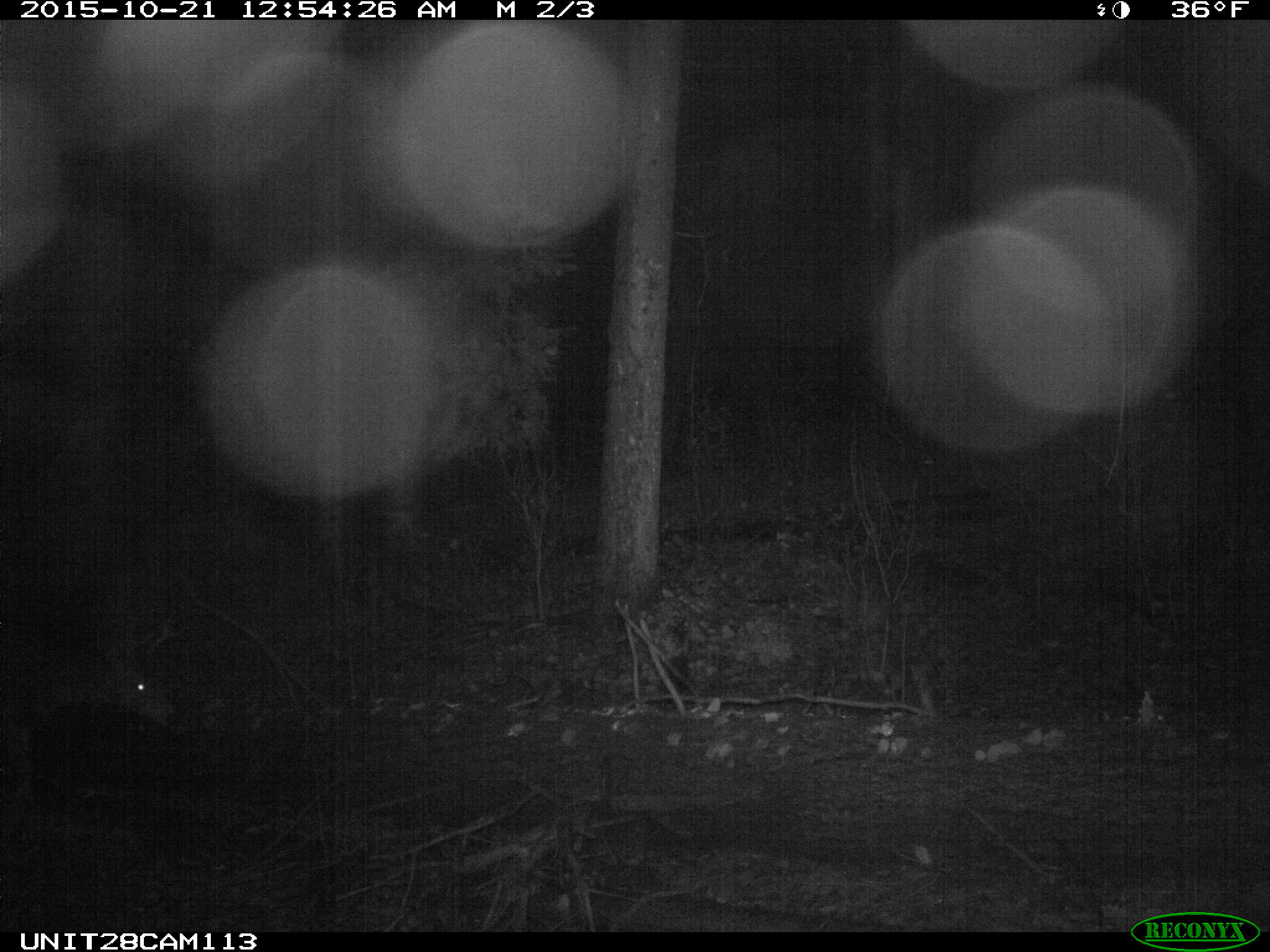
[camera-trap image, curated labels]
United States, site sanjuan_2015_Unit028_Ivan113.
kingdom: Animalia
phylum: Chordata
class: Mammalia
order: Artiodactyla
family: Cervidae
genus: Odocoileus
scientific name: Odocoileus hemionus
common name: mule deer